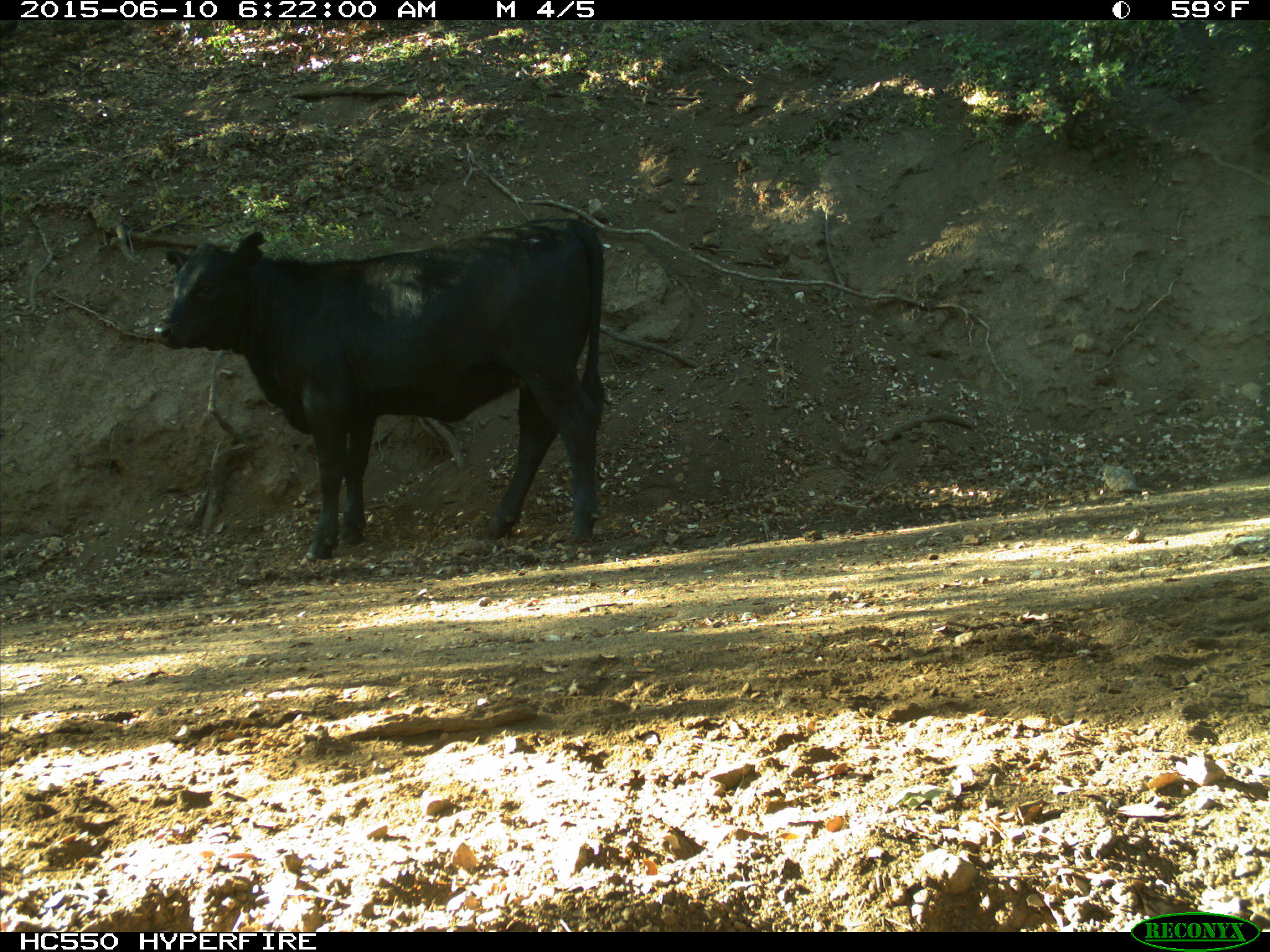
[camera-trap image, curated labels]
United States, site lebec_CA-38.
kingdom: Animalia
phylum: Chordata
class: Mammalia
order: Artiodactyla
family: Bovidae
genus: Bos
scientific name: Bos taurus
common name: domestic cow